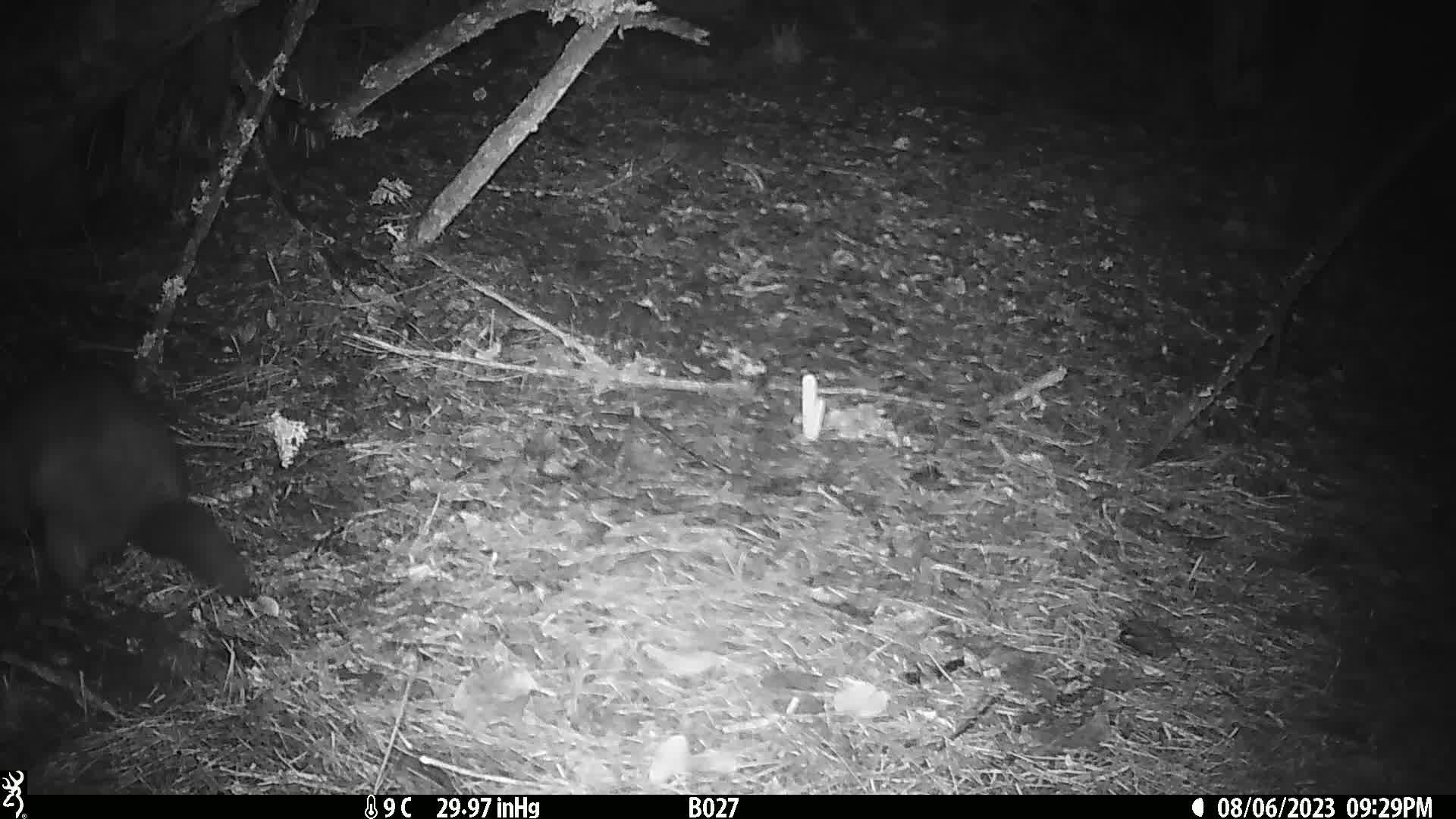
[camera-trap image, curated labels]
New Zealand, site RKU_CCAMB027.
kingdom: Animalia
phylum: Chordata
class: Mammalia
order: Diprotodontia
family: Phalangeridae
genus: Trichosurus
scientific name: Trichosurus vulpecula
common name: common brushtail possum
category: possum